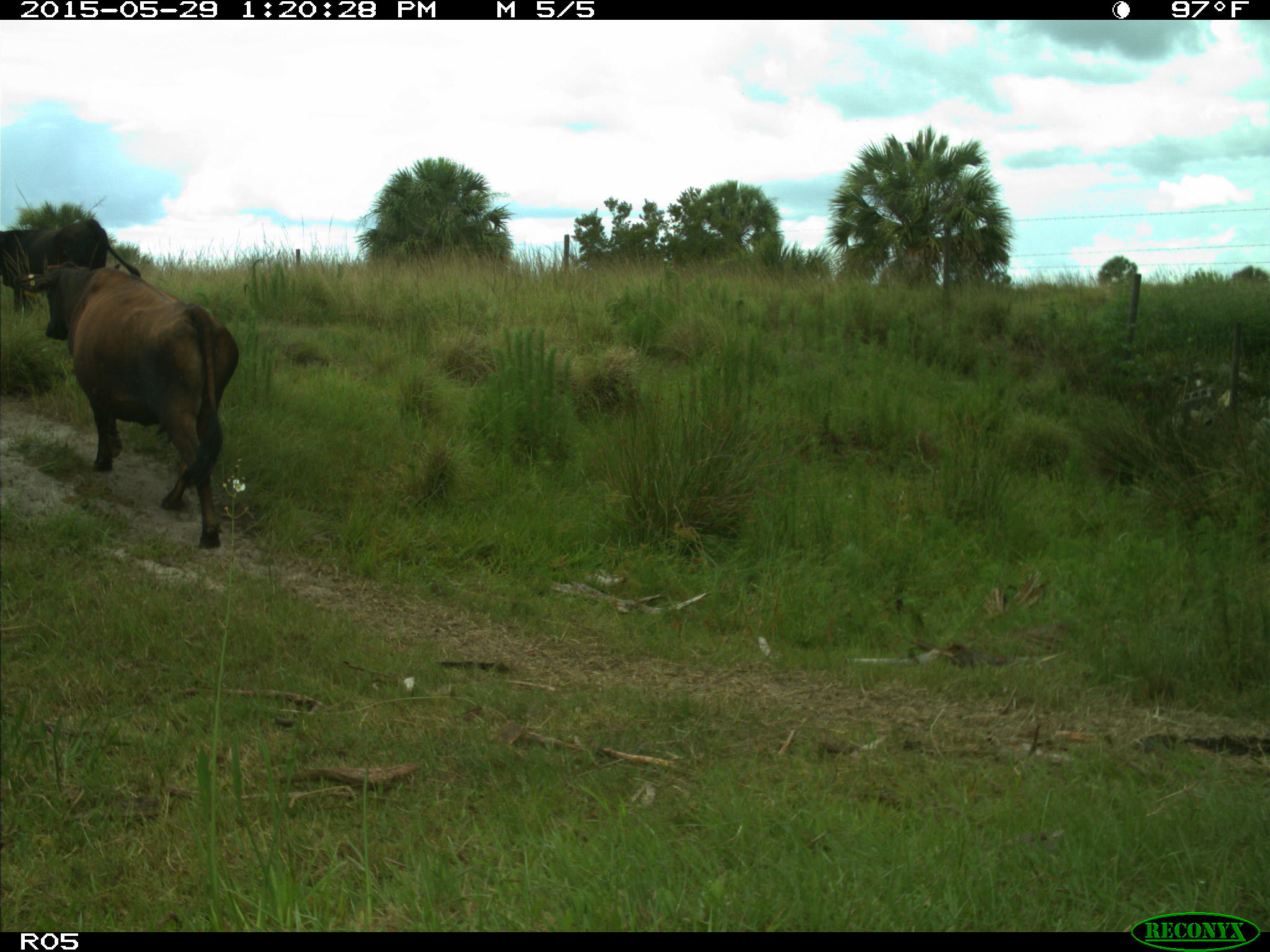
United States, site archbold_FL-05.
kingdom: Animalia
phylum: Chordata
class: Mammalia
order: Artiodactyla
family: Bovidae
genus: Bos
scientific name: Bos taurus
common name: domestic cow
Bos taurus (domestic cow).